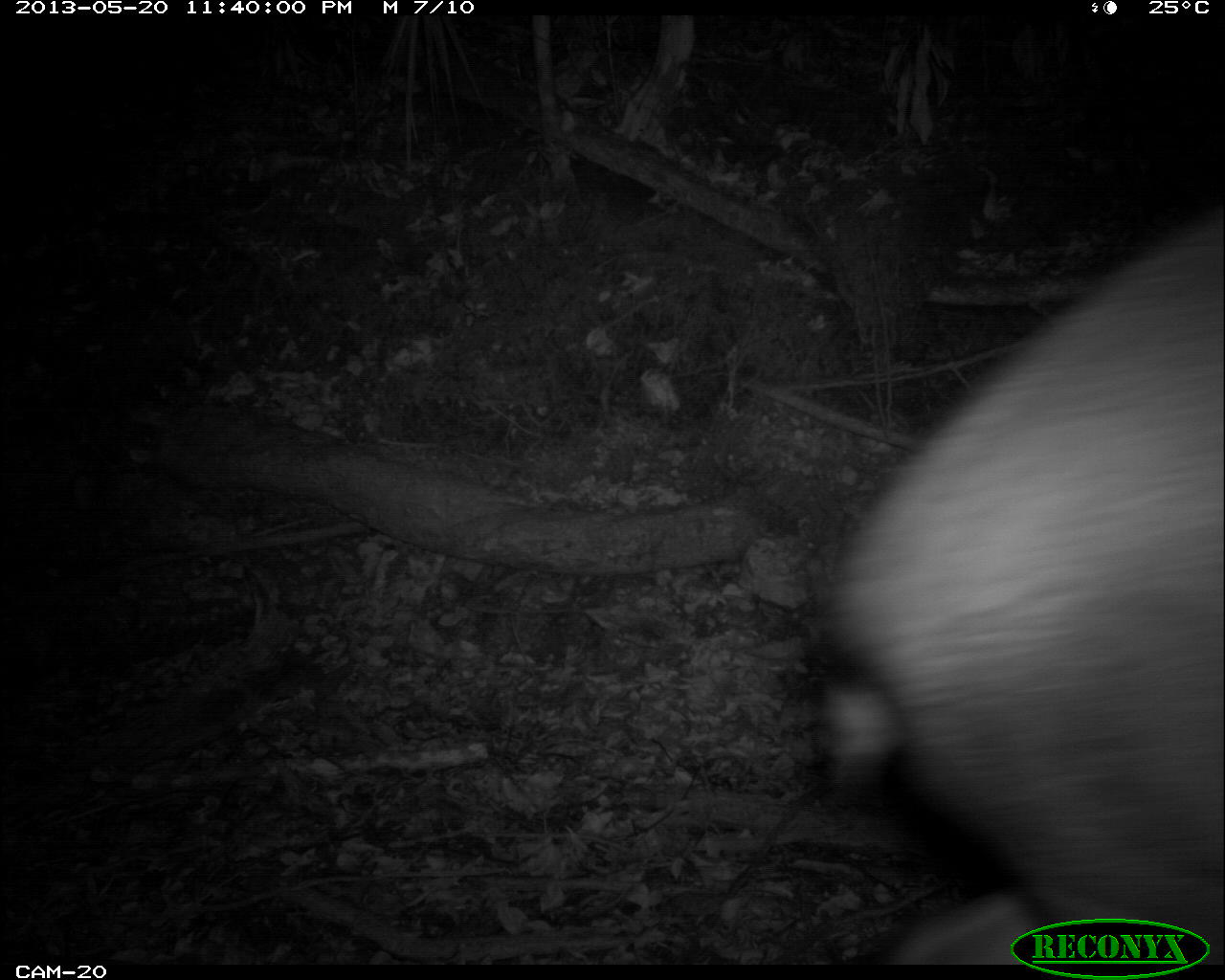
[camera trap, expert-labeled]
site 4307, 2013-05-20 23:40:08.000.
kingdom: Animalia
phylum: Chordata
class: Mammalia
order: Perissodactyla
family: Tapiridae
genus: Tapirus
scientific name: Tapirus bairdii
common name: baird's tapir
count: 1